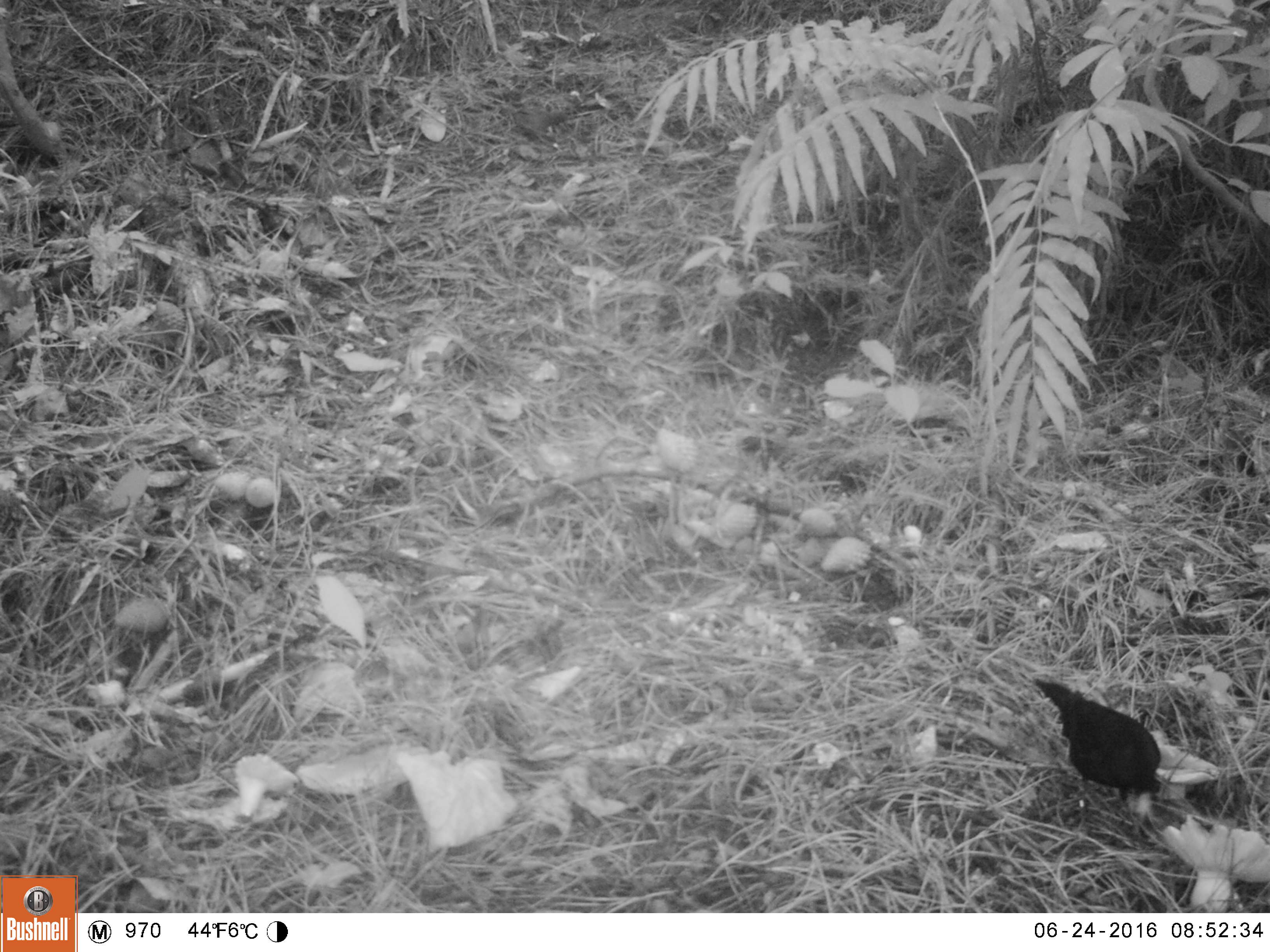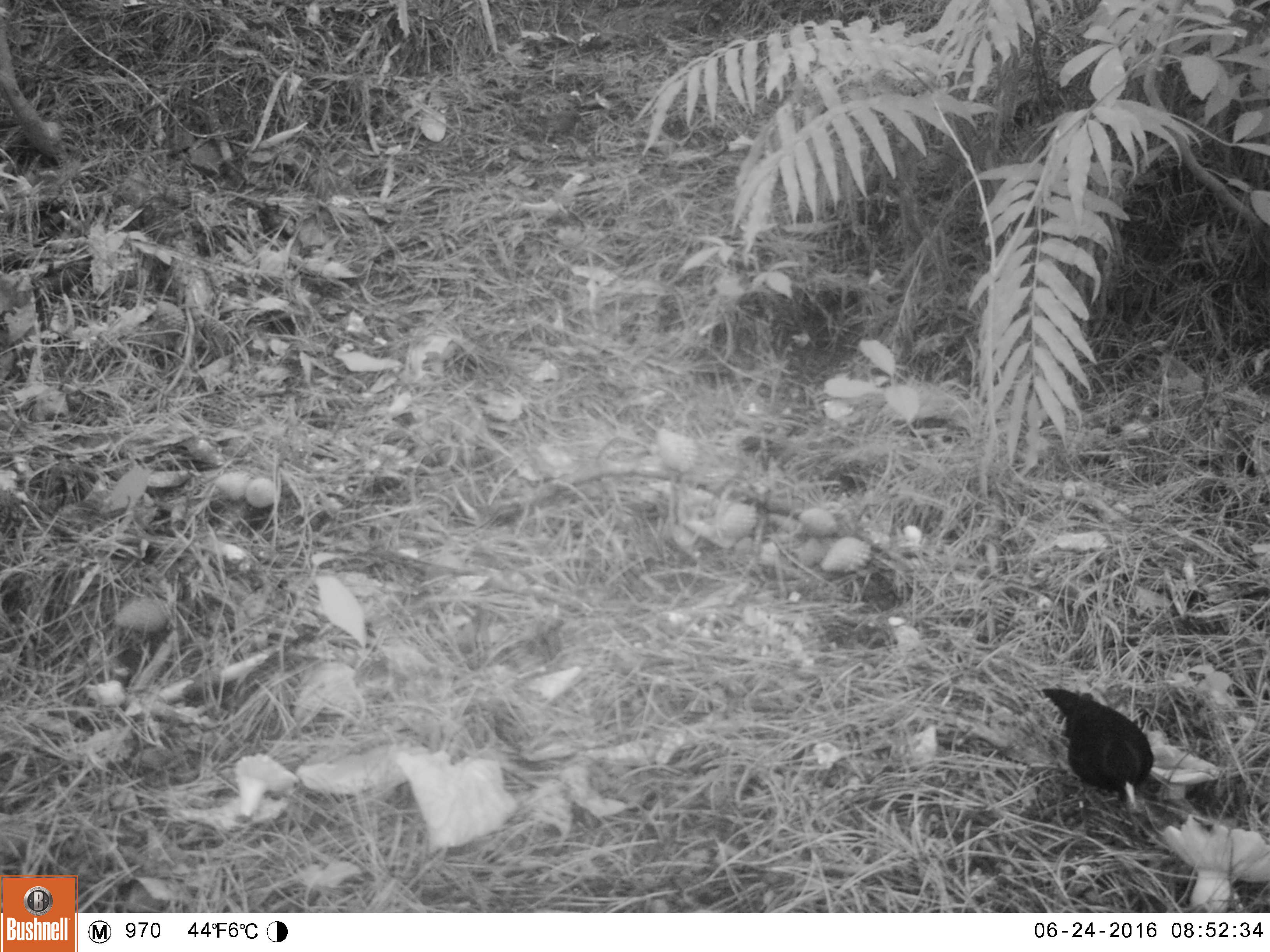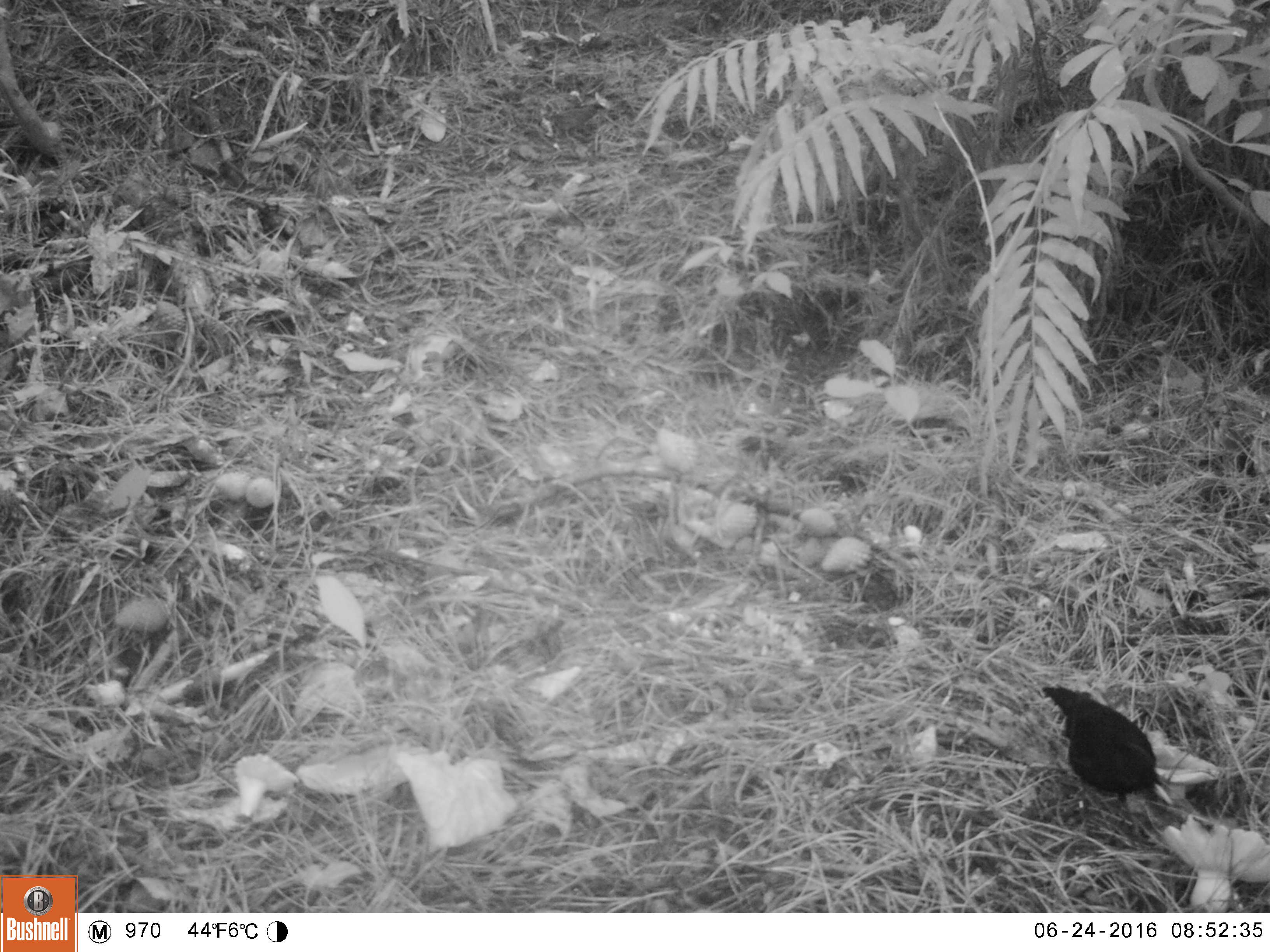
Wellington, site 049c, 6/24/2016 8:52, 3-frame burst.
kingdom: Animalia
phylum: Chordata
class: Aves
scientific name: Aves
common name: bird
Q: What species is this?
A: Bird (Aves).